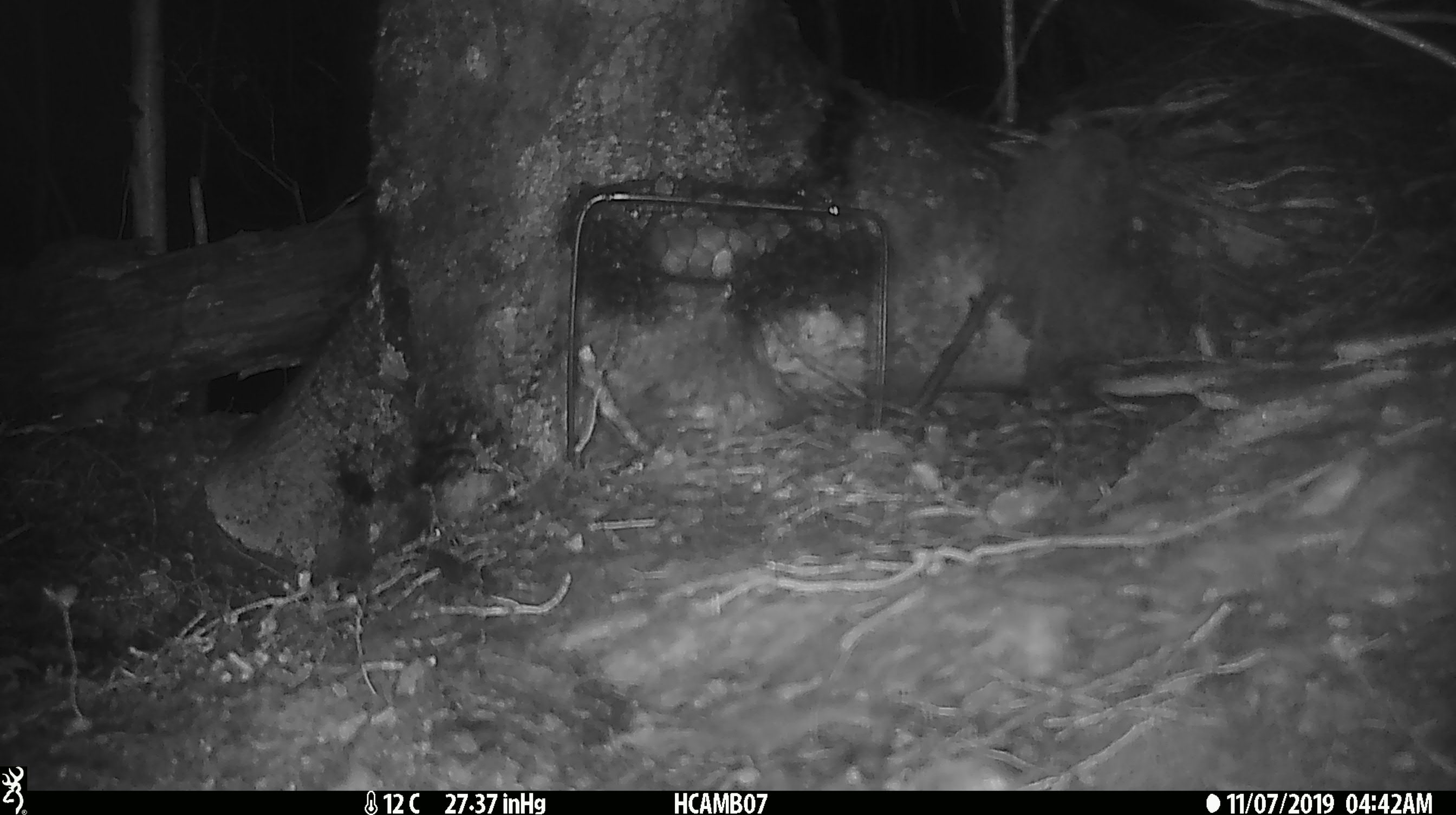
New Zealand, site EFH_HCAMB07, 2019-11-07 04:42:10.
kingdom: Animalia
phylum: Chordata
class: Mammalia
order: Rodentia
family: Muridae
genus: Mus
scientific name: Mus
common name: mouse